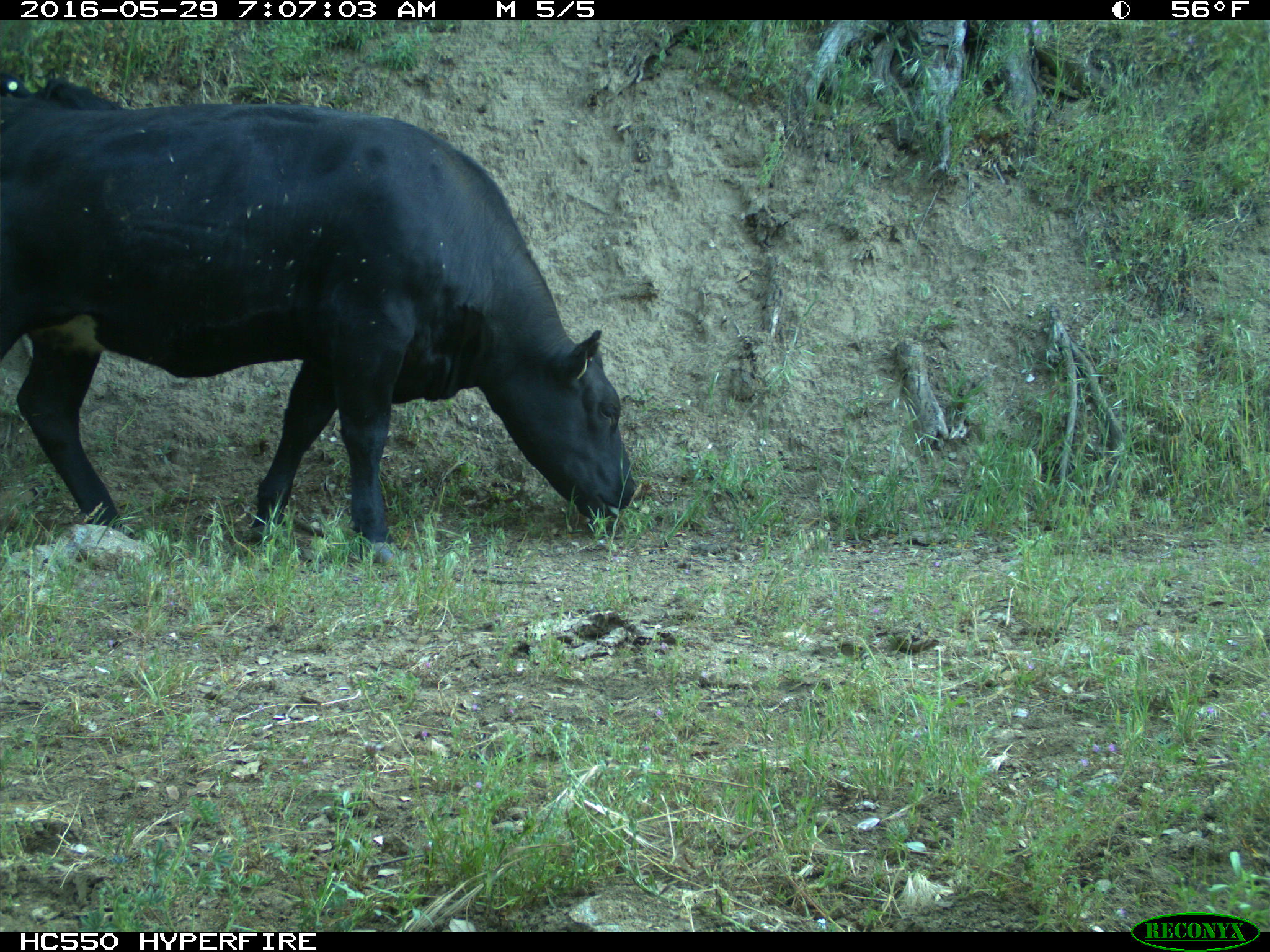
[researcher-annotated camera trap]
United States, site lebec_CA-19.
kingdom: Animalia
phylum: Chordata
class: Mammalia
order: Artiodactyla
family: Bovidae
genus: Bos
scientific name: Bos taurus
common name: domestic cow